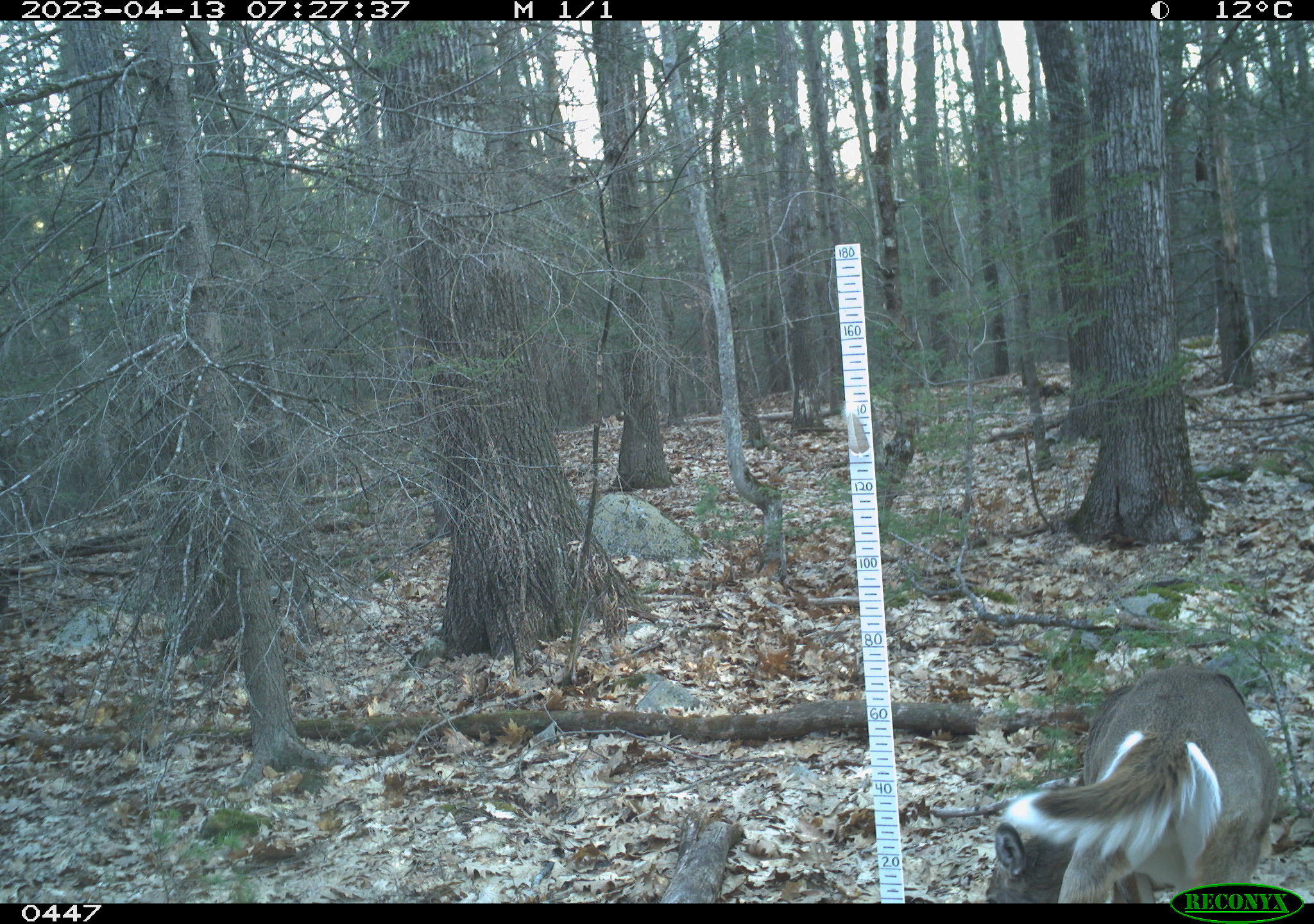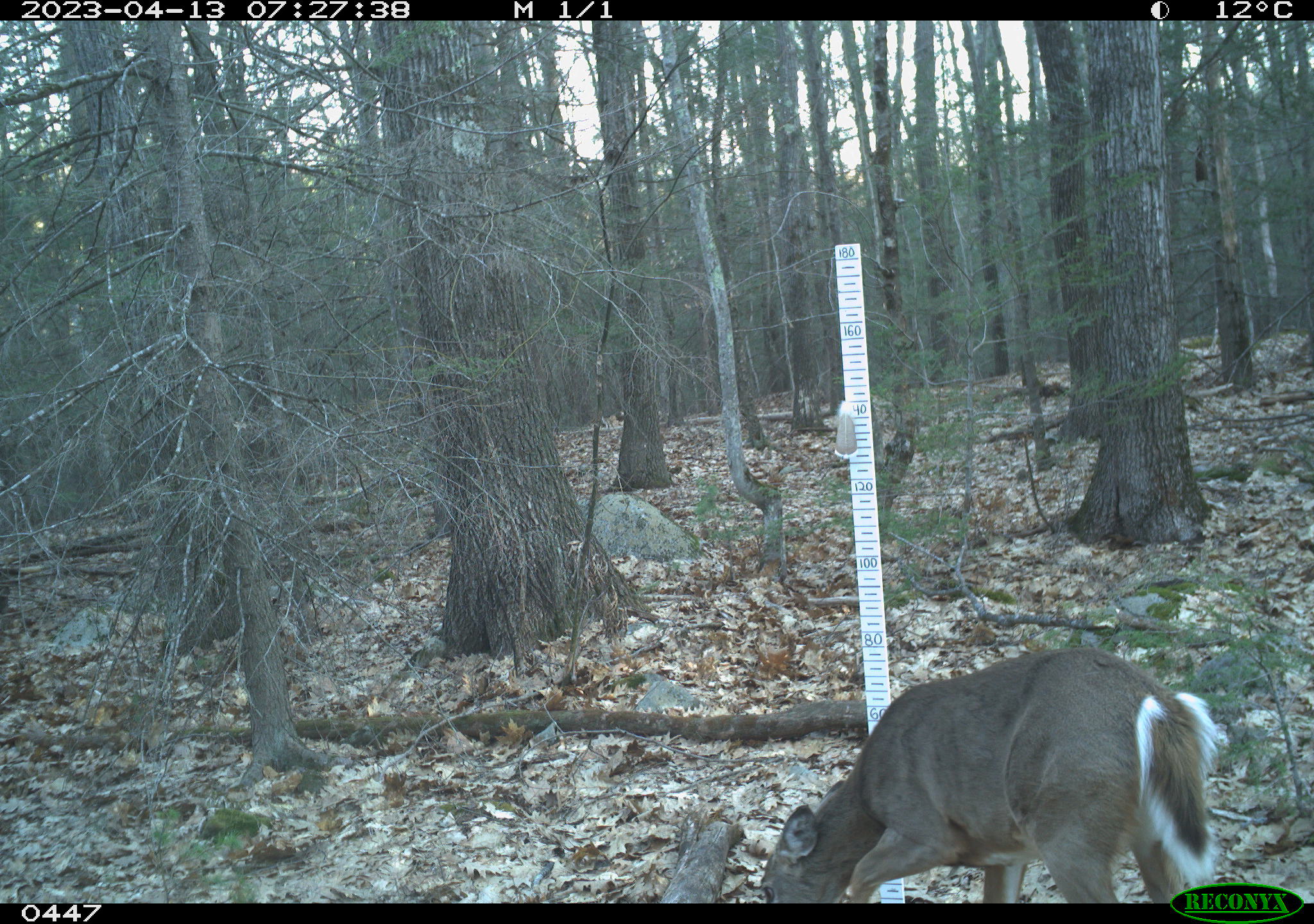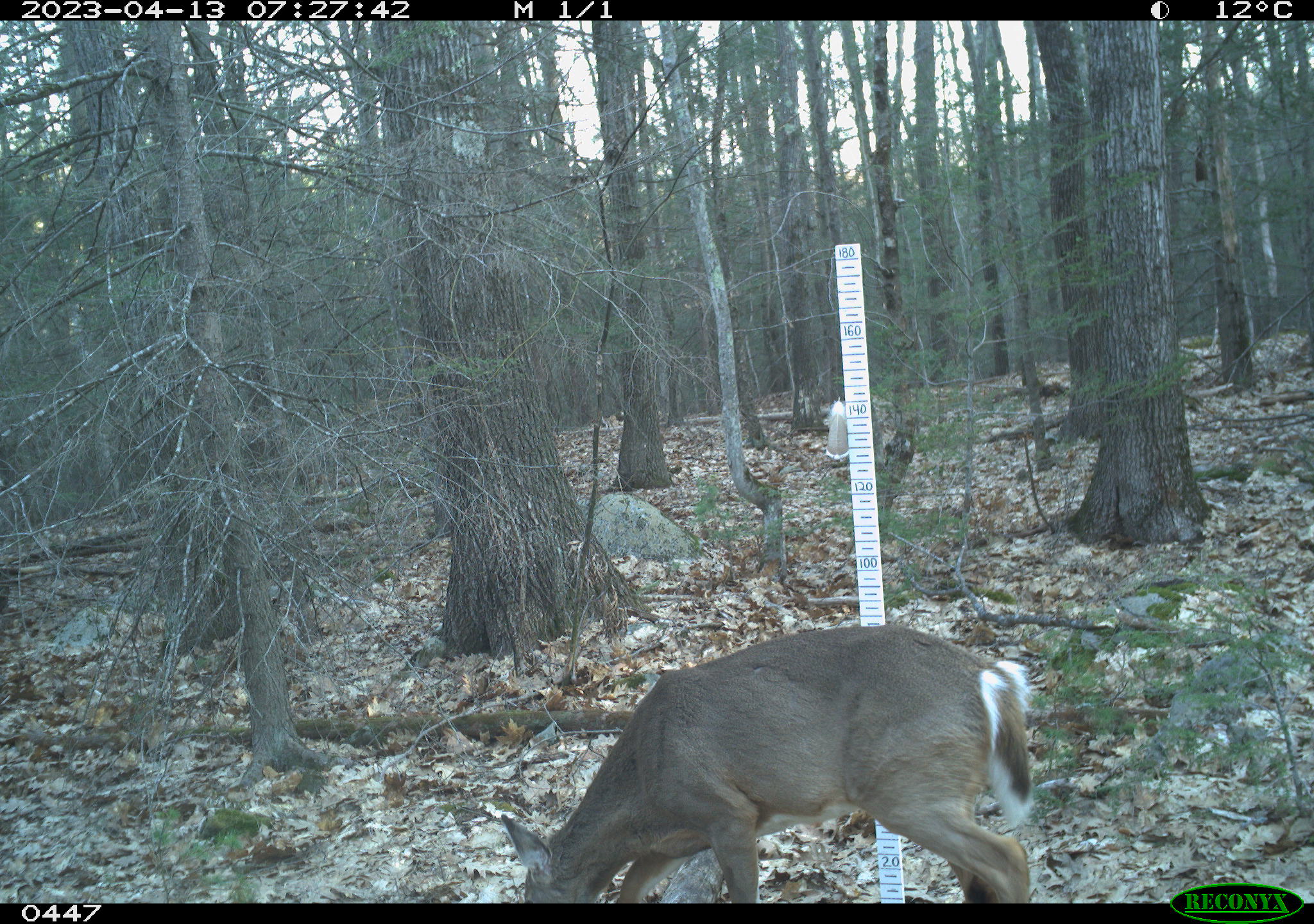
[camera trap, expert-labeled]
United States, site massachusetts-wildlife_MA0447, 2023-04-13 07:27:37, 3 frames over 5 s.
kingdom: Animalia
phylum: Chordata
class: Mammalia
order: Artiodactyla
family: Cervidae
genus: Odocoileus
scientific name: Odocoileus virginianus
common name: white-tailed deer